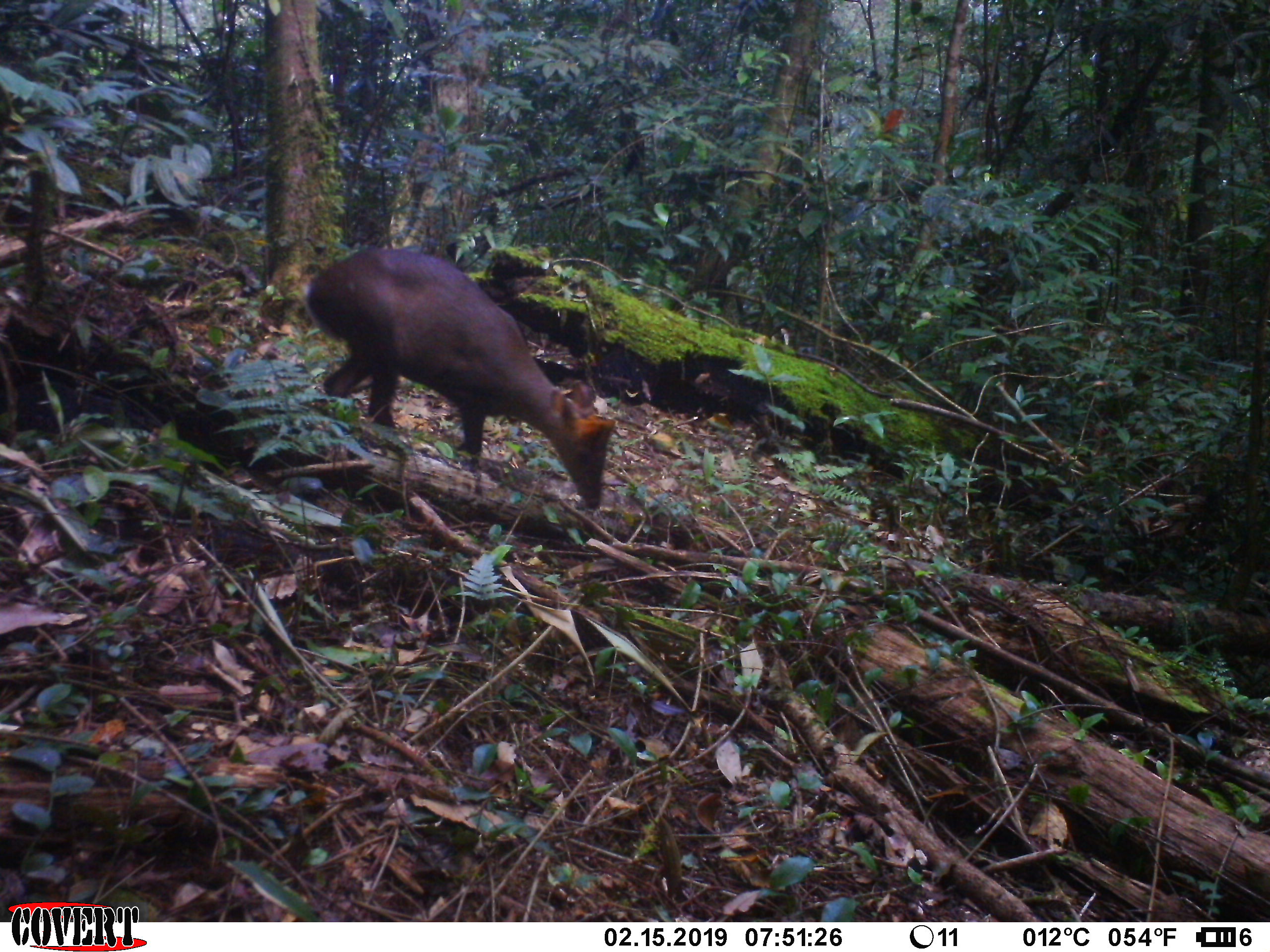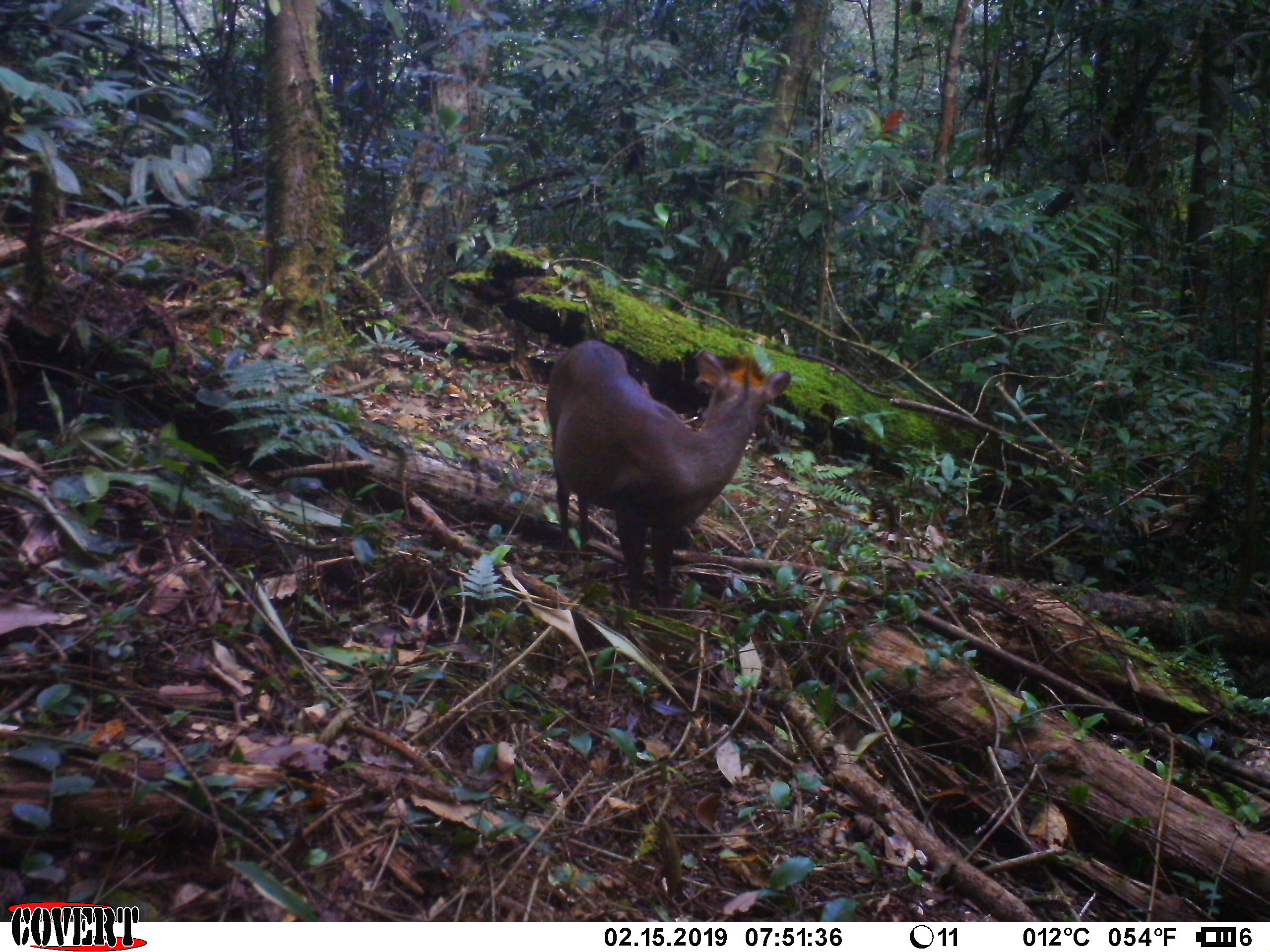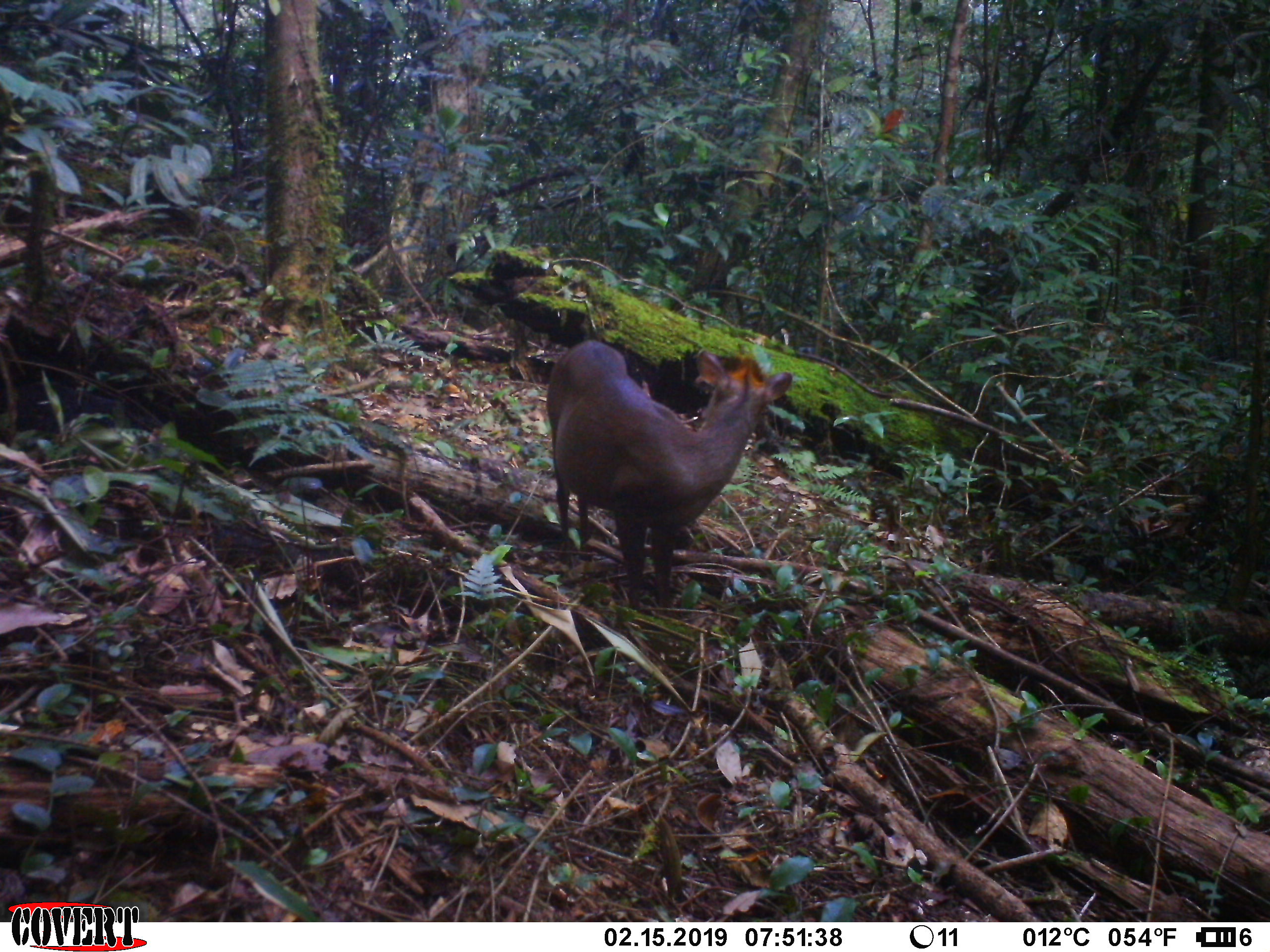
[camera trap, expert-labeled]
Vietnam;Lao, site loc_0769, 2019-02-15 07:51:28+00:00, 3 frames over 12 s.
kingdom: Animalia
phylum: Chordata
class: Mammalia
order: Artiodactyla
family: Cervidae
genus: Muntiacus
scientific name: Muntiacus rooseveltorum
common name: roosevelt's muntjac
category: roosevelts muntjac group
Roosevelts muntjac group (roosevelt's muntjac) (Muntiacus rooseveltorum). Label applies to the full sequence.